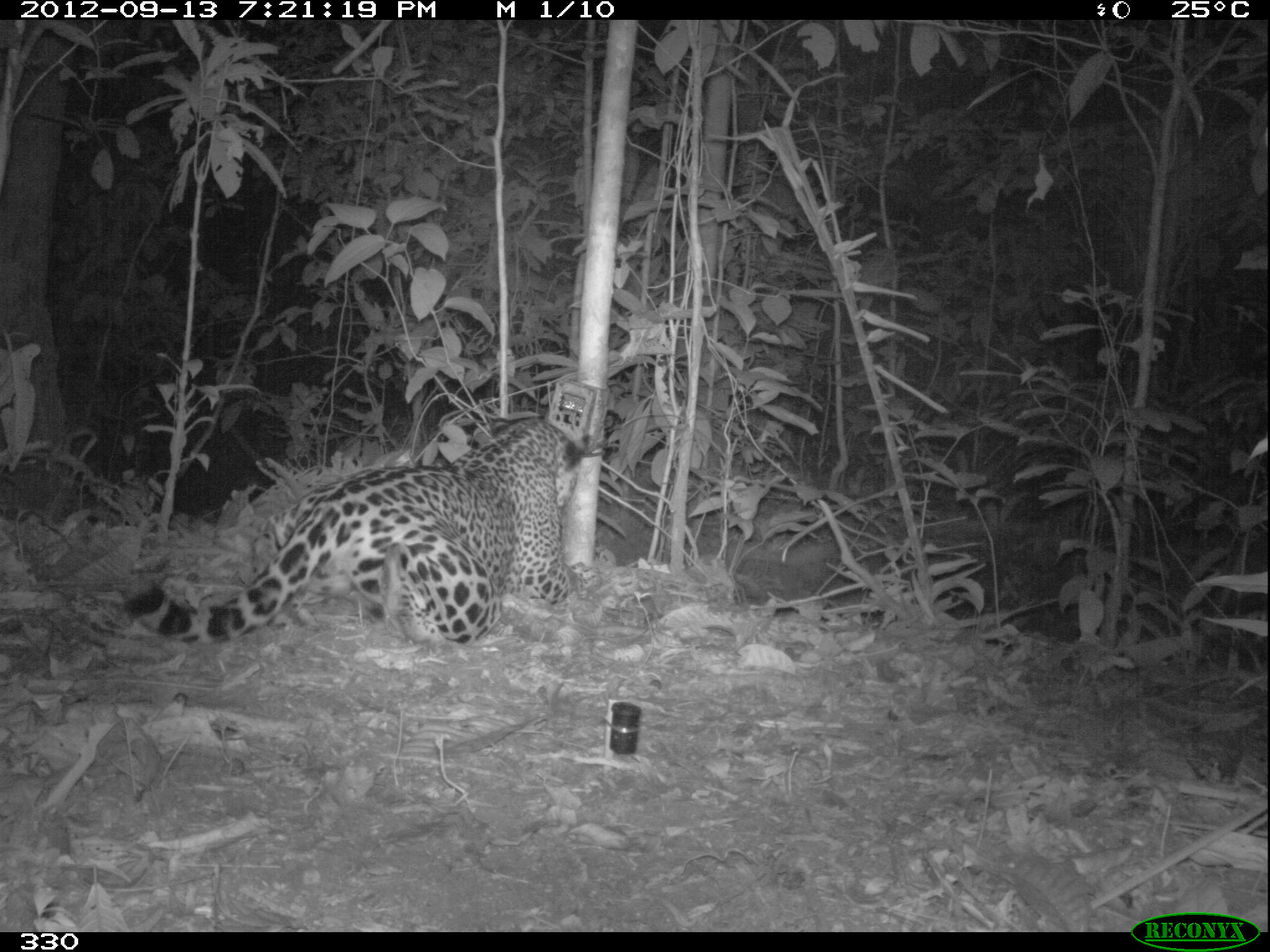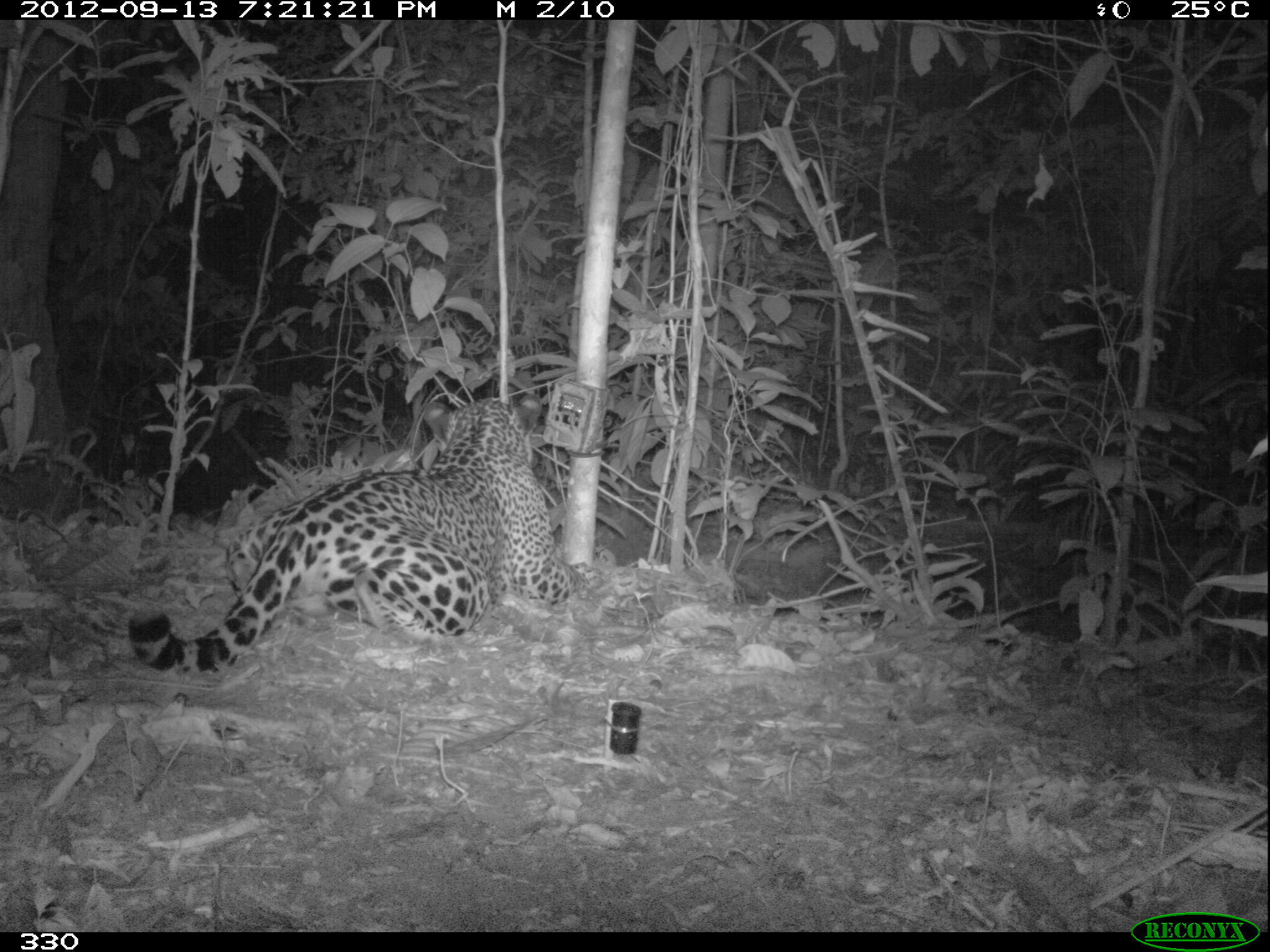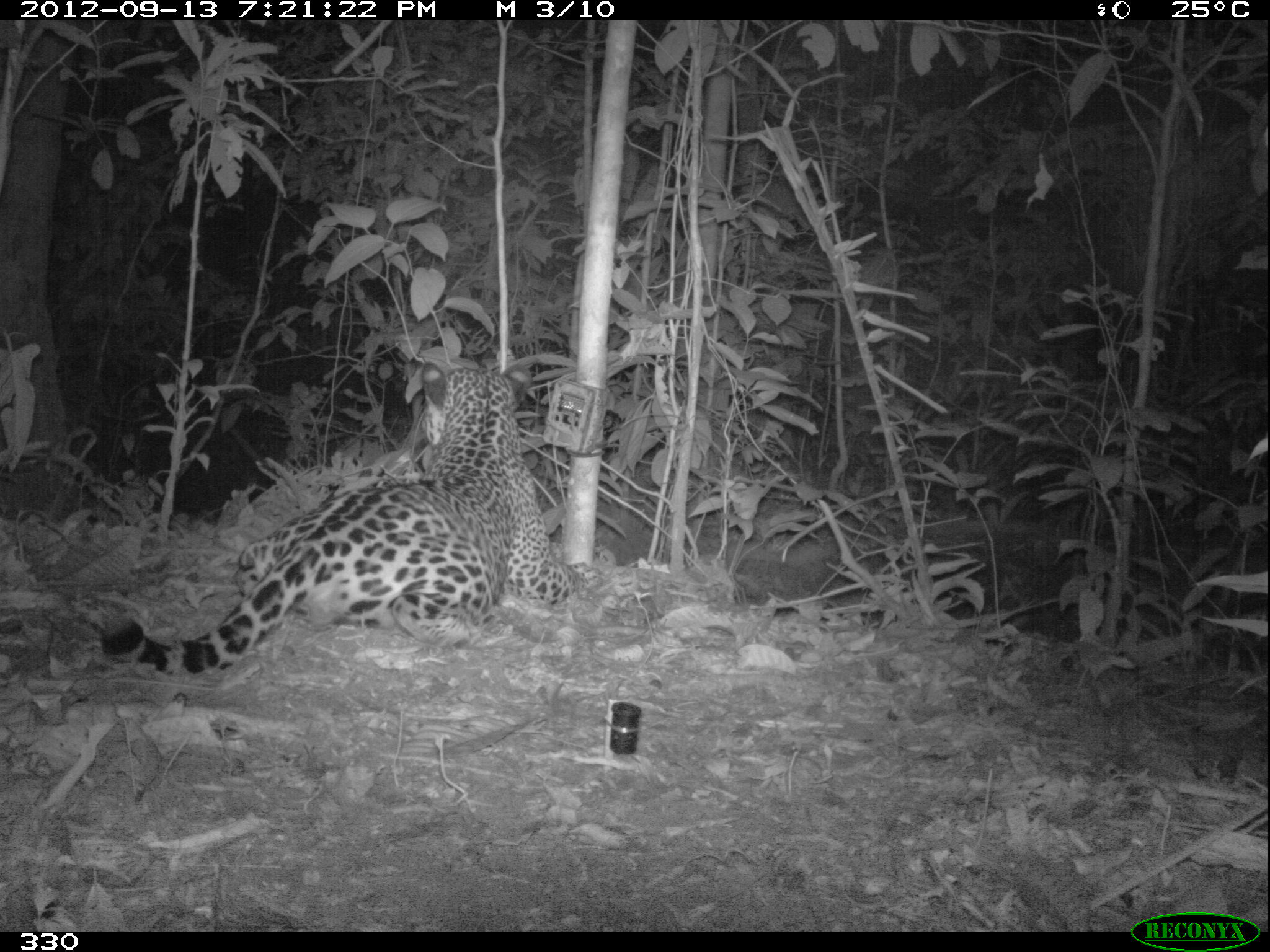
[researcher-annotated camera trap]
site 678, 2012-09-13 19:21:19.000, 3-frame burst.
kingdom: Animalia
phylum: Chordata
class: Mammalia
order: Carnivora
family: Felidae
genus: Panthera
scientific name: Panthera onca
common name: jaguar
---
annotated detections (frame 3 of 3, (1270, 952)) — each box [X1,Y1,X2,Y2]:
panthera onca: [100,360,601,672]